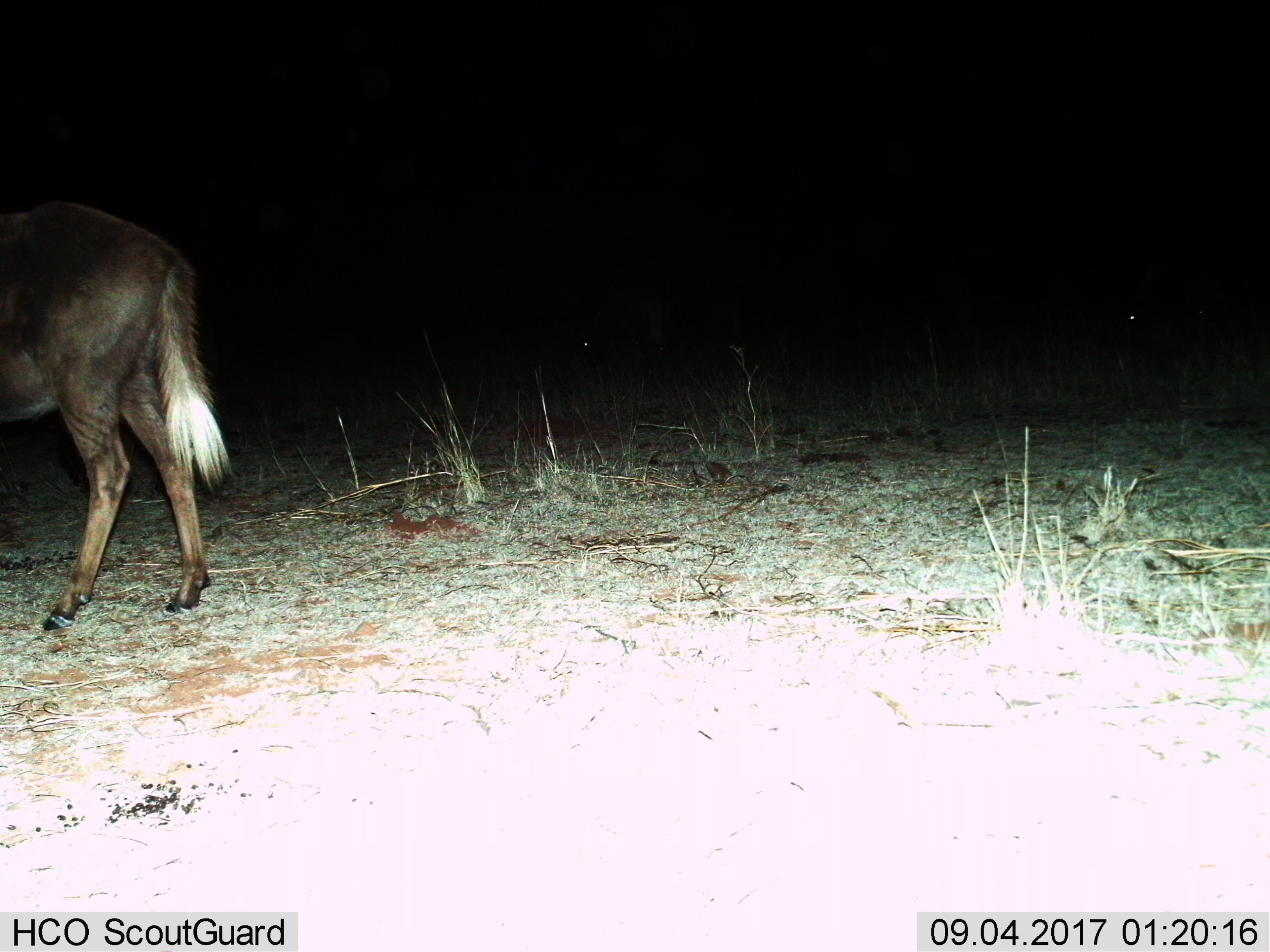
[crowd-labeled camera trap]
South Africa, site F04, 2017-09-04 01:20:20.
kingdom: Animalia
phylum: Chordata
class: Mammalia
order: Artiodactyla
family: Bovidae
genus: Connochaetes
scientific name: Connochaetes gnou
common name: black wildebeest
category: wildebeestblack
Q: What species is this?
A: Wildebeestblack (black wildebeest) (Connochaetes gnou).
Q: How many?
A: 1.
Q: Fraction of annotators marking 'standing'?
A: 40%.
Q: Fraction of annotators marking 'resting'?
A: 0%.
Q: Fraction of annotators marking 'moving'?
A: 60%.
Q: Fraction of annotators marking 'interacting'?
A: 0%.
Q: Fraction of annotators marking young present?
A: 0%.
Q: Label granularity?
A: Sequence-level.